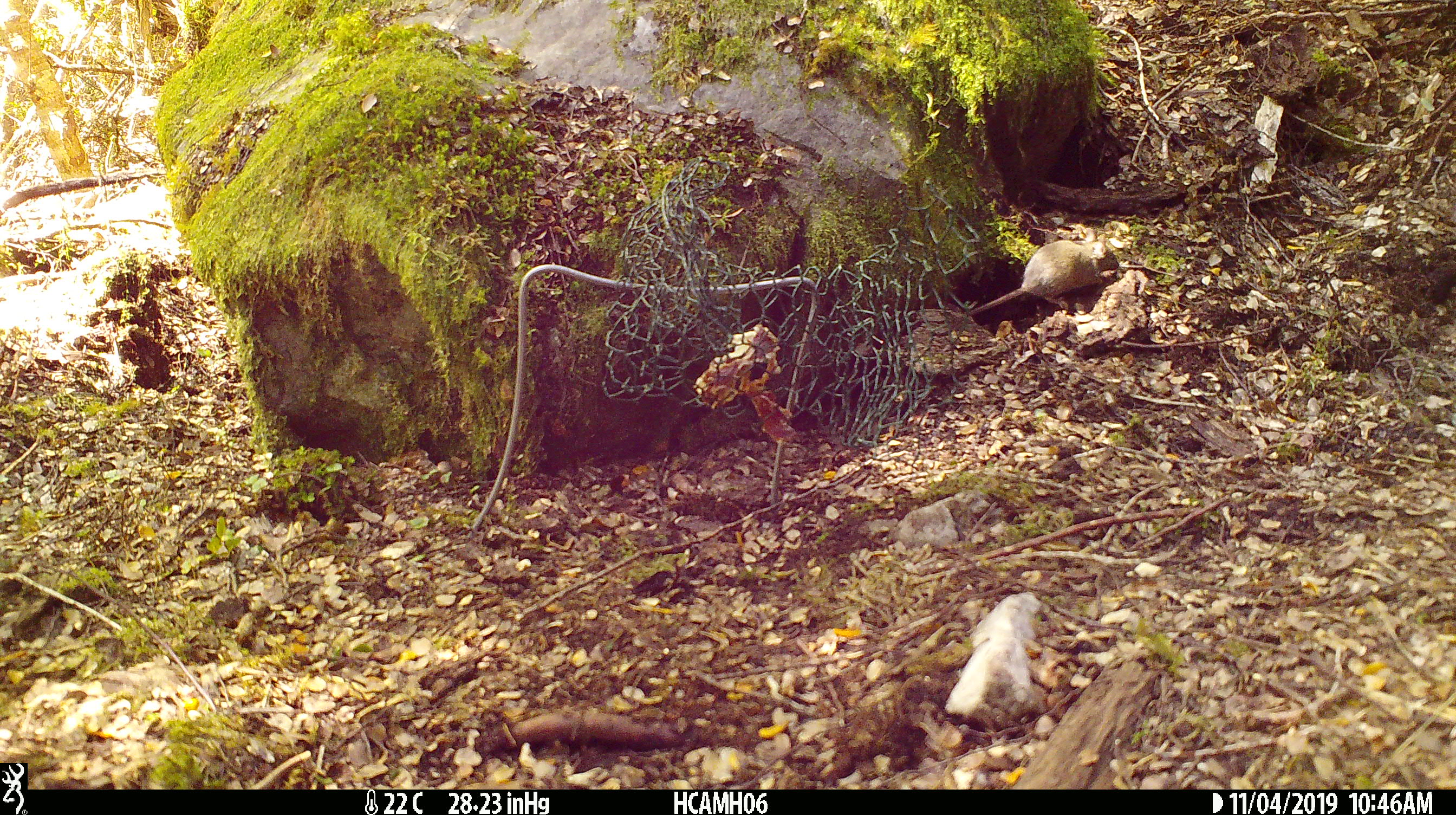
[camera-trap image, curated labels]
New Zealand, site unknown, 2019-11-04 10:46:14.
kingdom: Animalia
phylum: Chordata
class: Mammalia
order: Rodentia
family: Muridae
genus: Mus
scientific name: Mus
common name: mouse